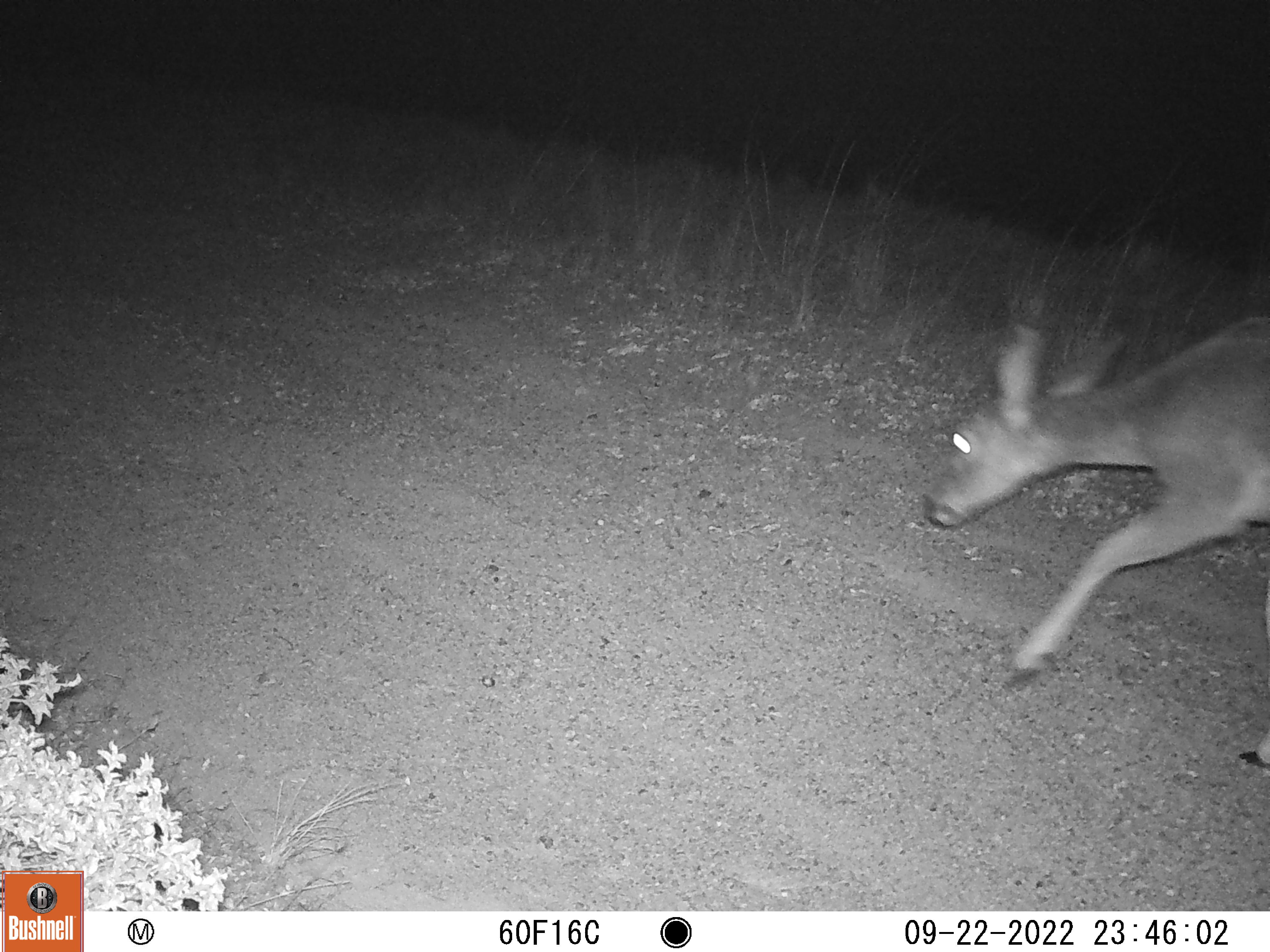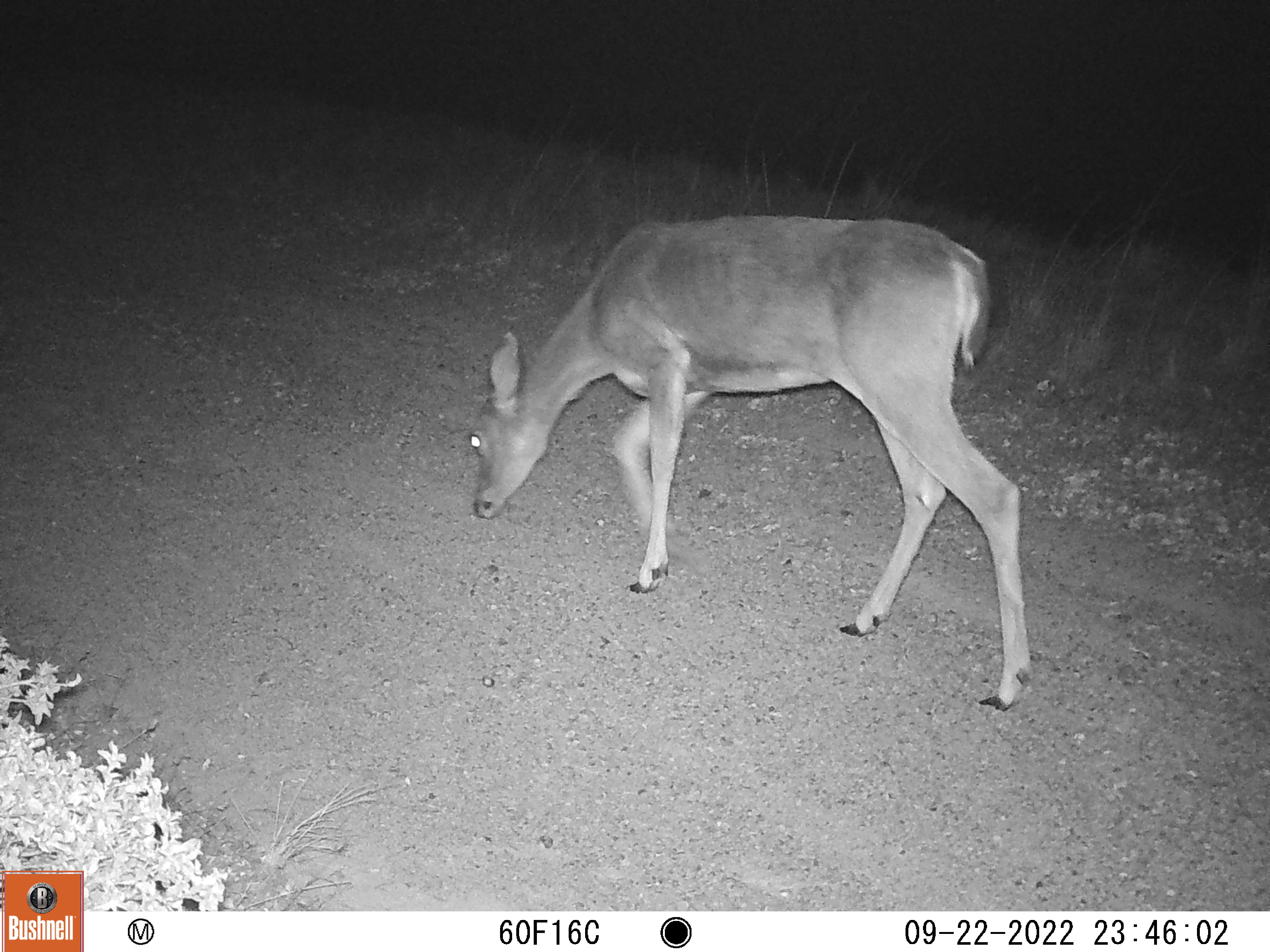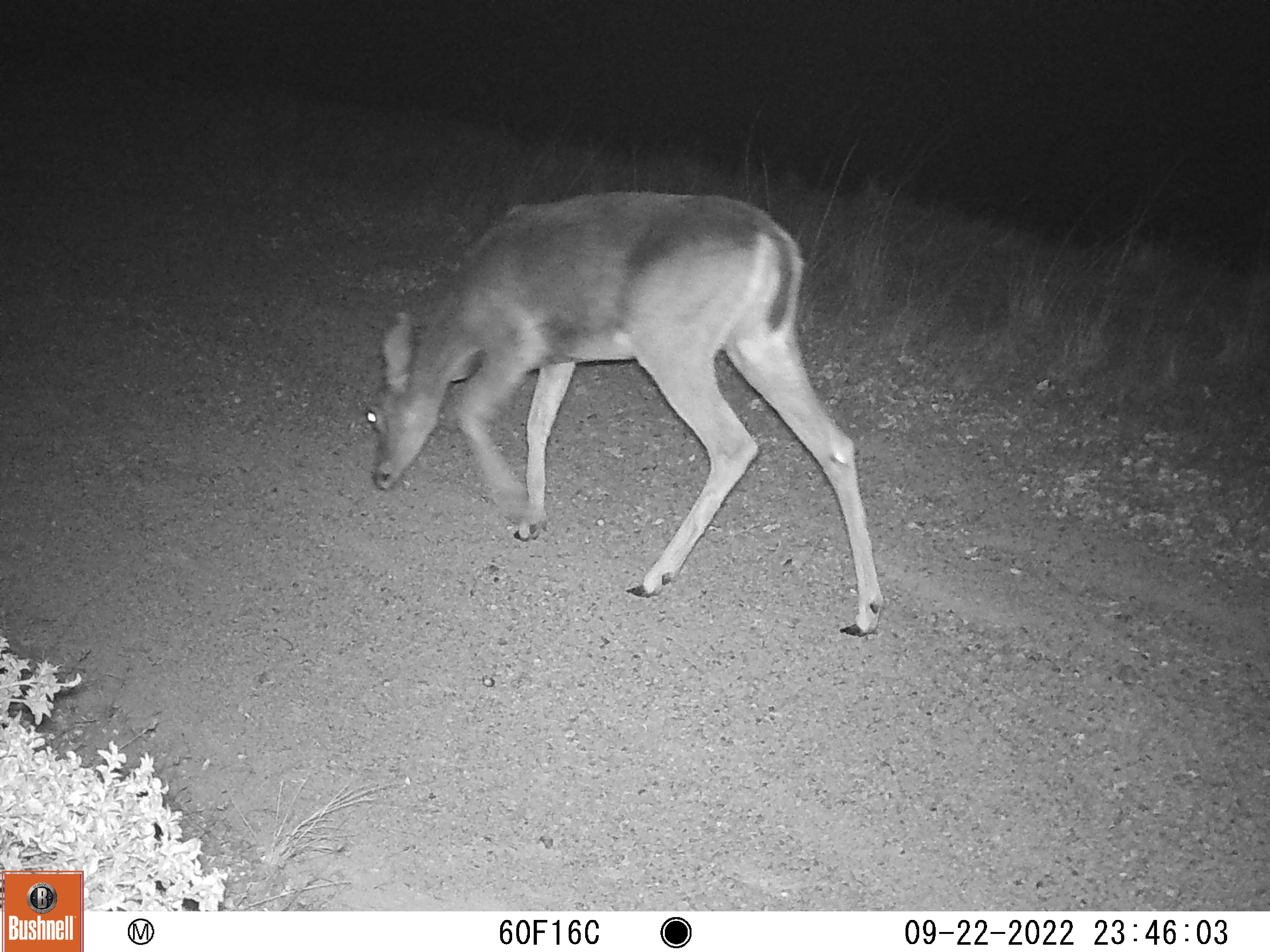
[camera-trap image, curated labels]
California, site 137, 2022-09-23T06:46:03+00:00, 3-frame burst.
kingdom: Animalia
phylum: Chordata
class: Mammalia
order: Artiodactyla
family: Cervidae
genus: Odocoileus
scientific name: Odocoileus hemionus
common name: mule deer